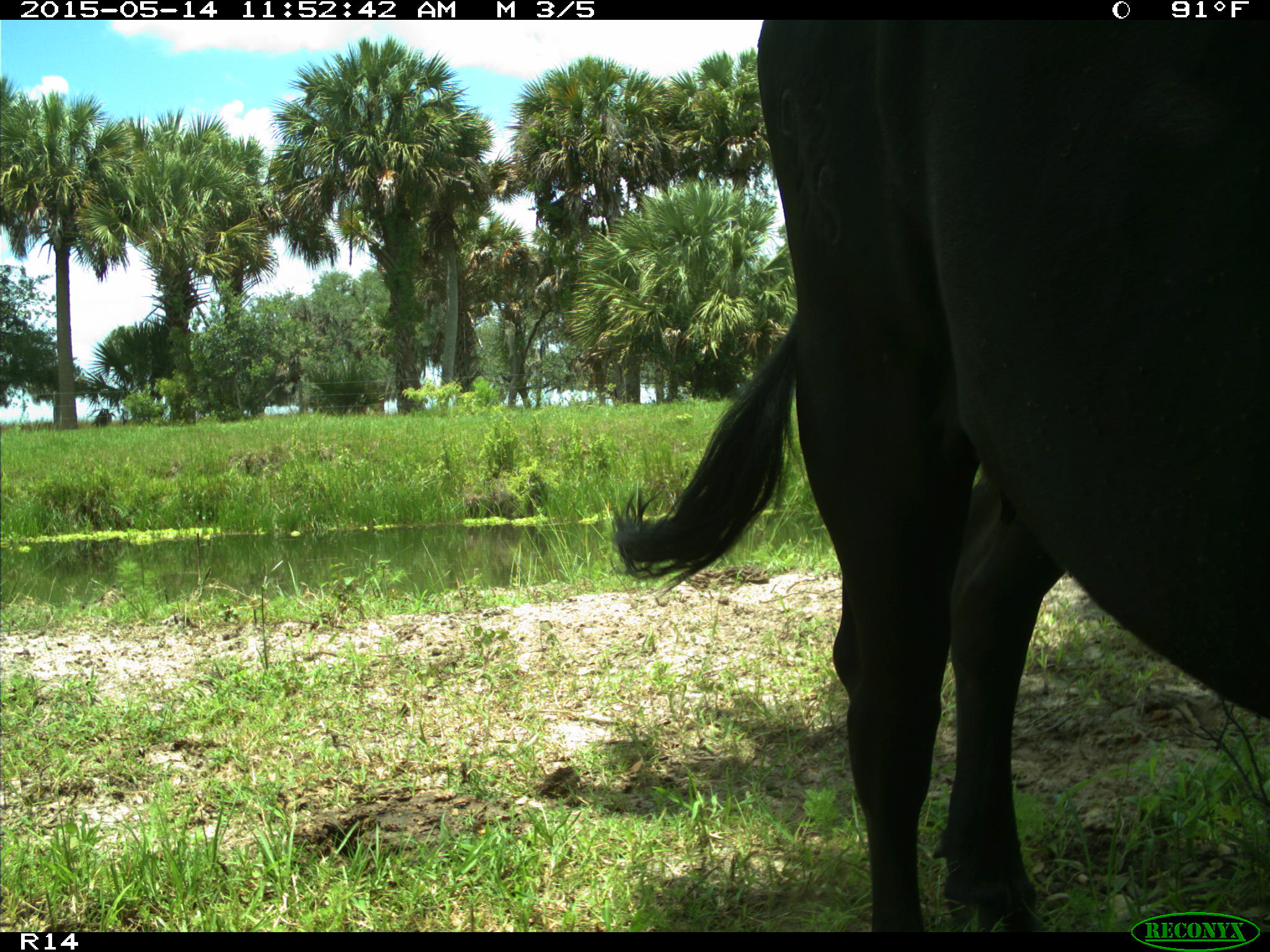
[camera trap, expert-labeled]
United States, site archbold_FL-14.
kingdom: Animalia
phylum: Chordata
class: Mammalia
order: Artiodactyla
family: Bovidae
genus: Bos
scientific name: Bos taurus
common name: domestic cow